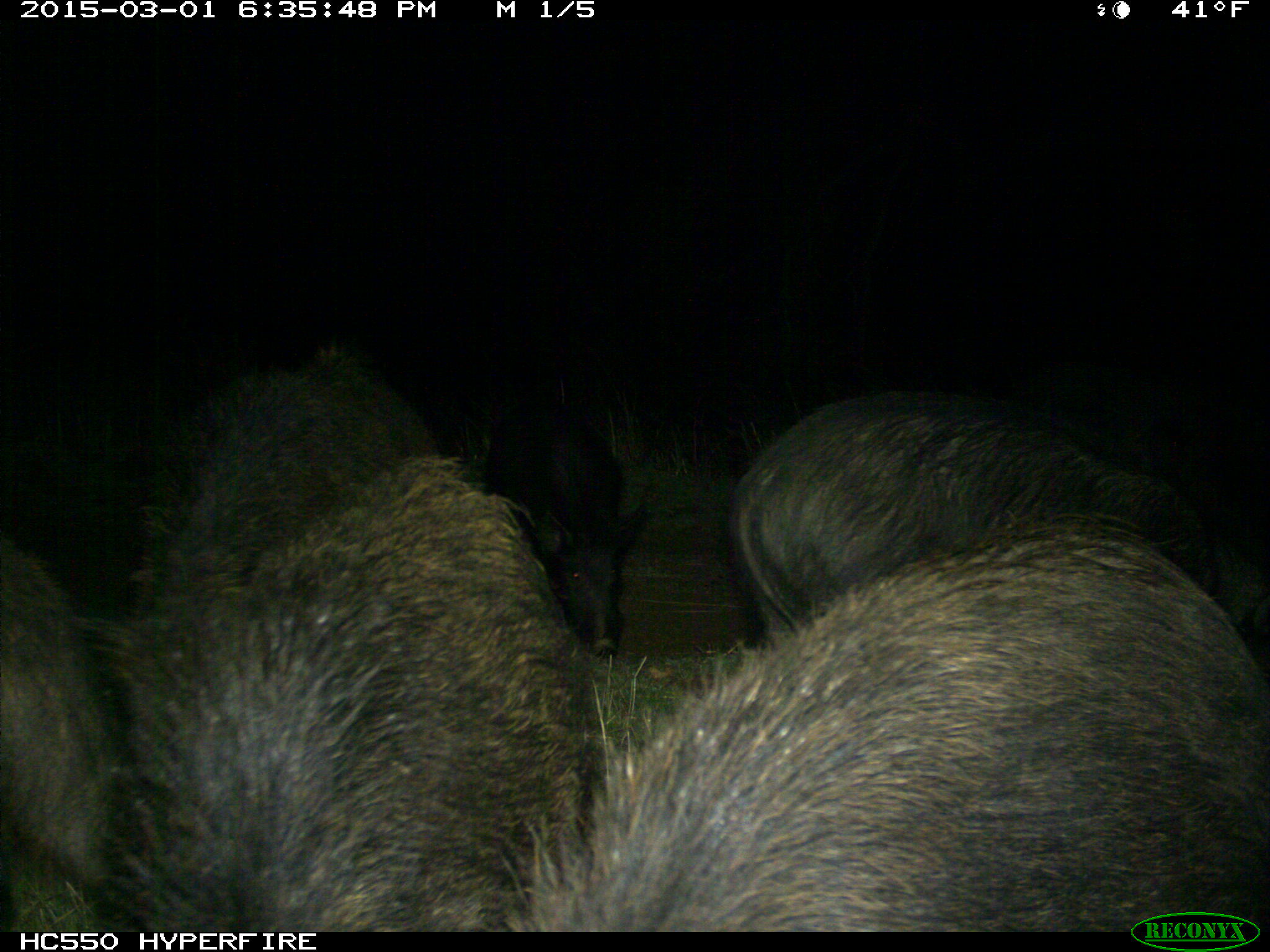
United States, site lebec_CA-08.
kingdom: Animalia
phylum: Chordata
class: Mammalia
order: Artiodactyla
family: Suidae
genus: Sus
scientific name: Sus scrofa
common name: wild boar